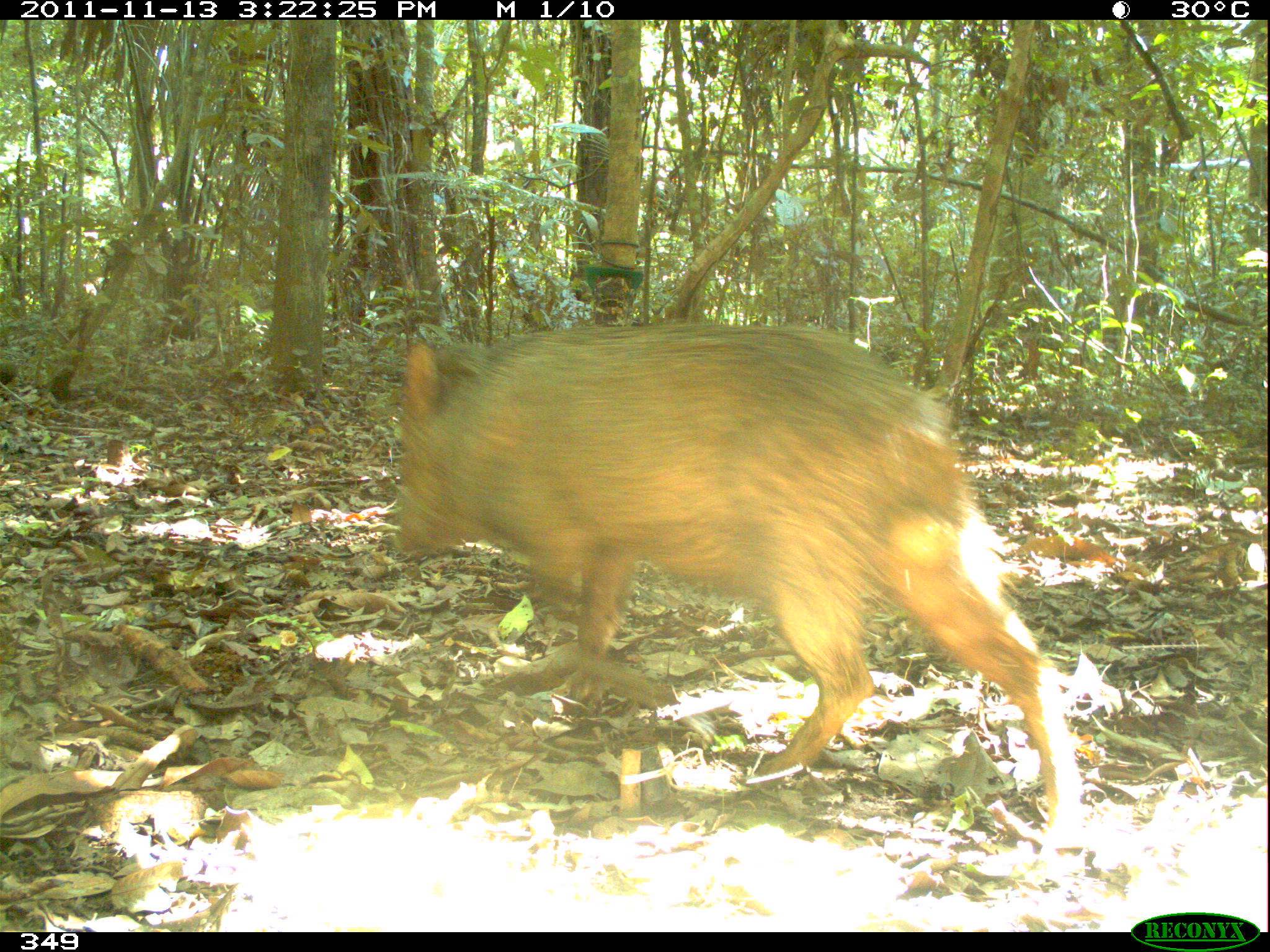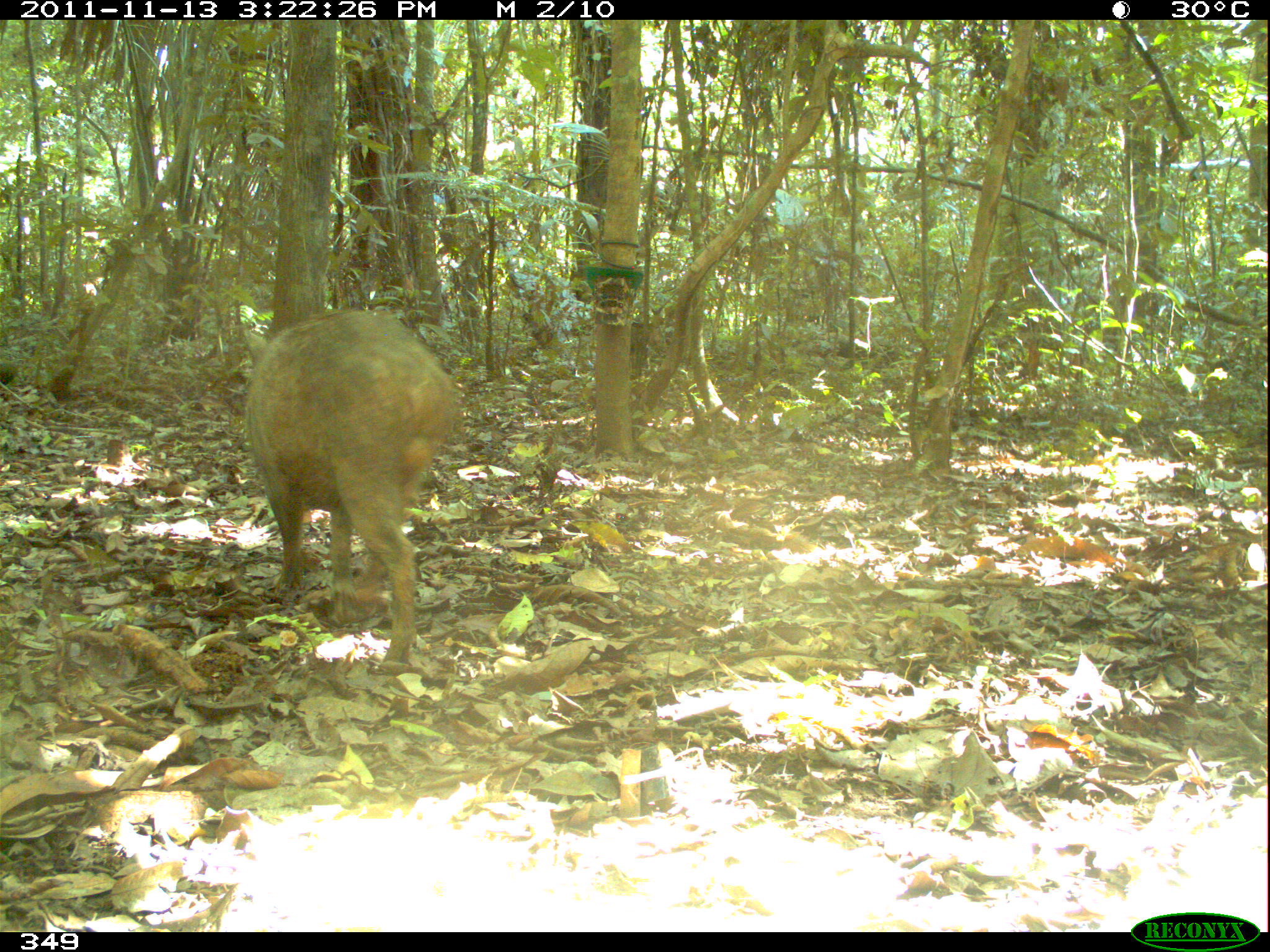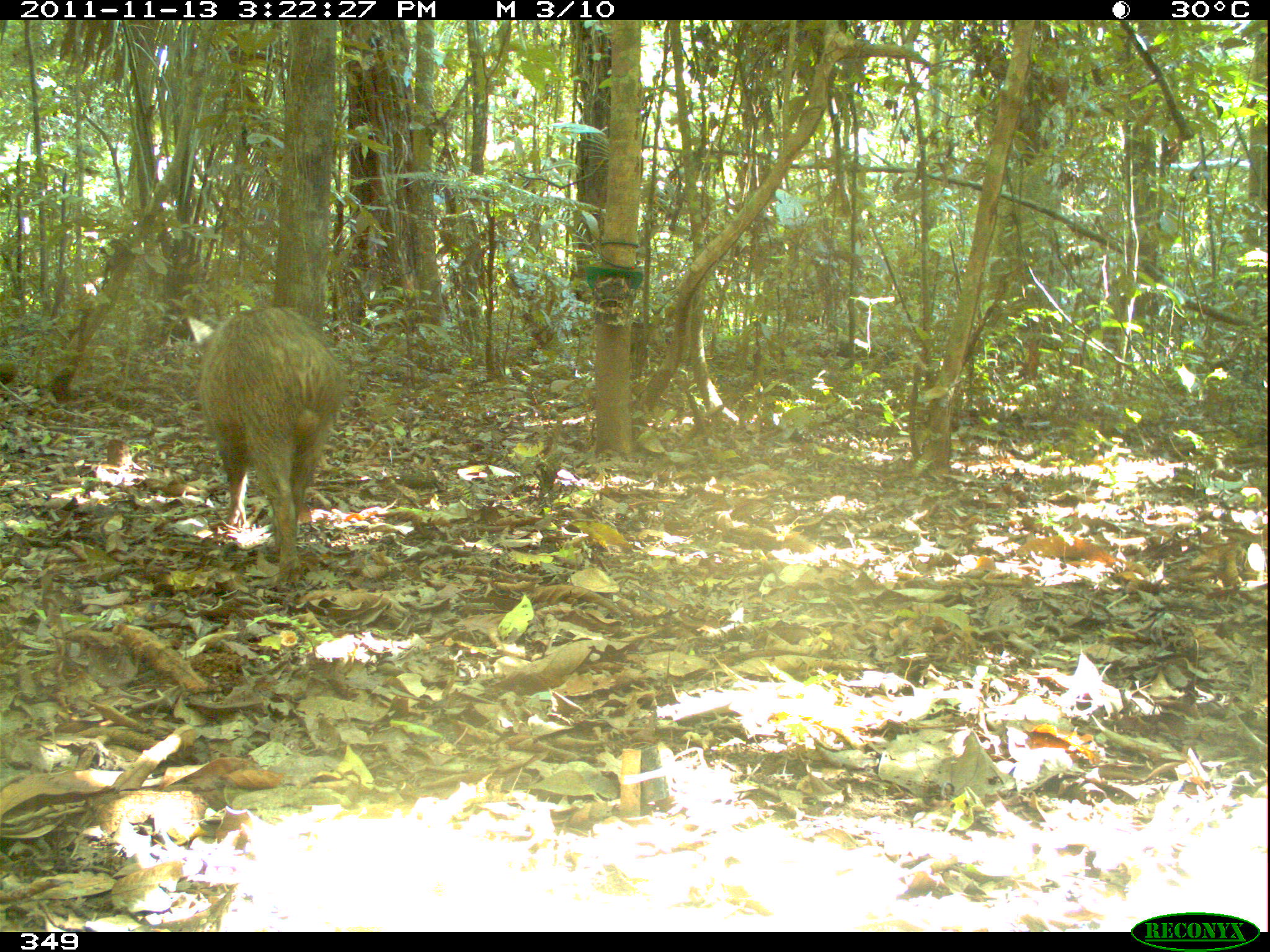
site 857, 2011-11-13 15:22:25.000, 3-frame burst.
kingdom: Animalia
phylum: Chordata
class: Mammalia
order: Artiodactyla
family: Tayassuidae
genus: Tayassu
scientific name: Tayassu pecari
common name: white-lipped peccary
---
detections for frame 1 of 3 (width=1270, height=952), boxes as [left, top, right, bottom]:
tayassu pecari: [384, 315, 1088, 846]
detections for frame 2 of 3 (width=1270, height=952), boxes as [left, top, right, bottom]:
tayassu pecari: [232, 307, 459, 675]